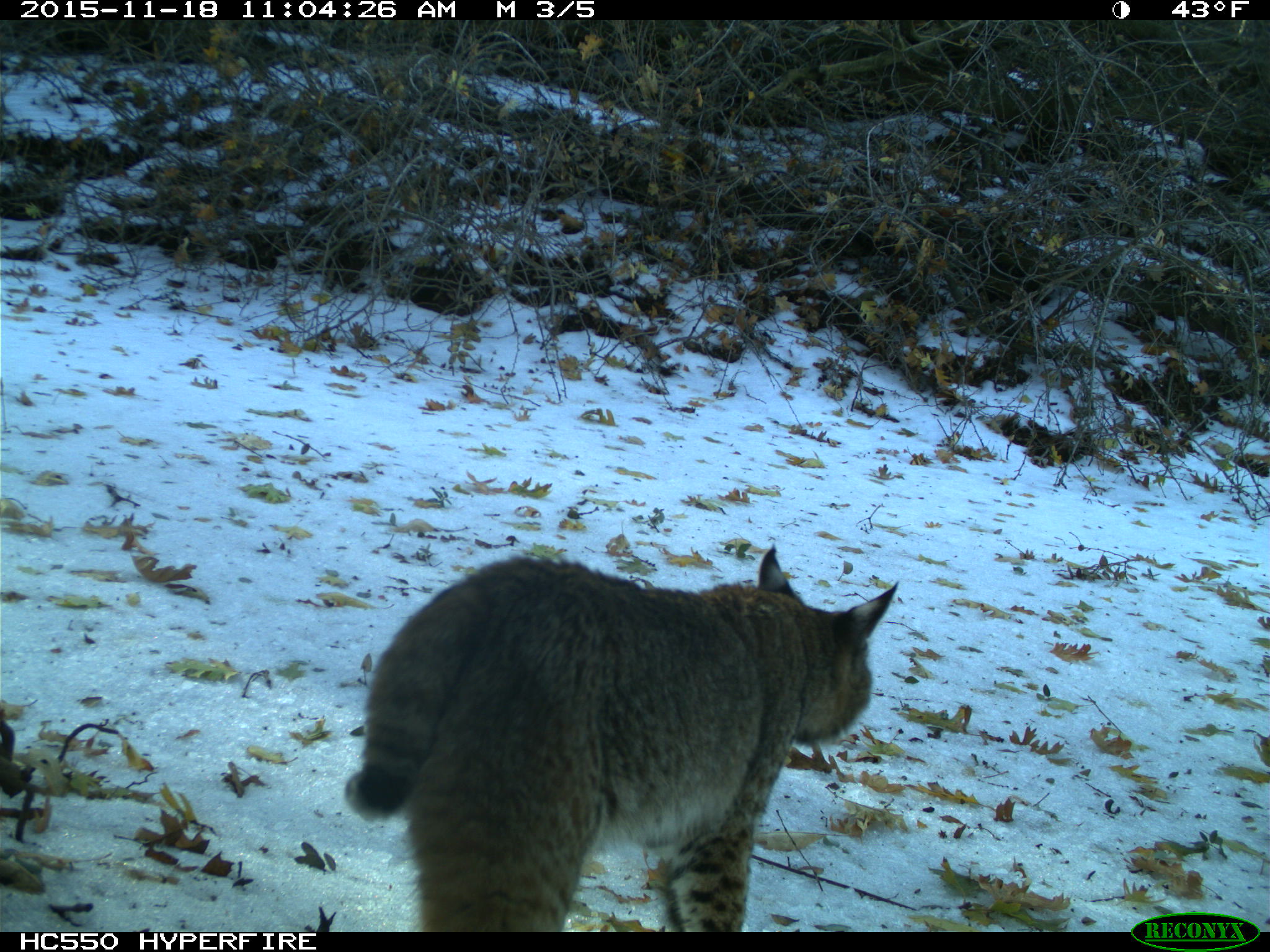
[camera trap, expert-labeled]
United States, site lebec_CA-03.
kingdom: Animalia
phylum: Chordata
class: Mammalia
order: Carnivora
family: Felidae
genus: Lynx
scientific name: Lynx rufus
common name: bobcat